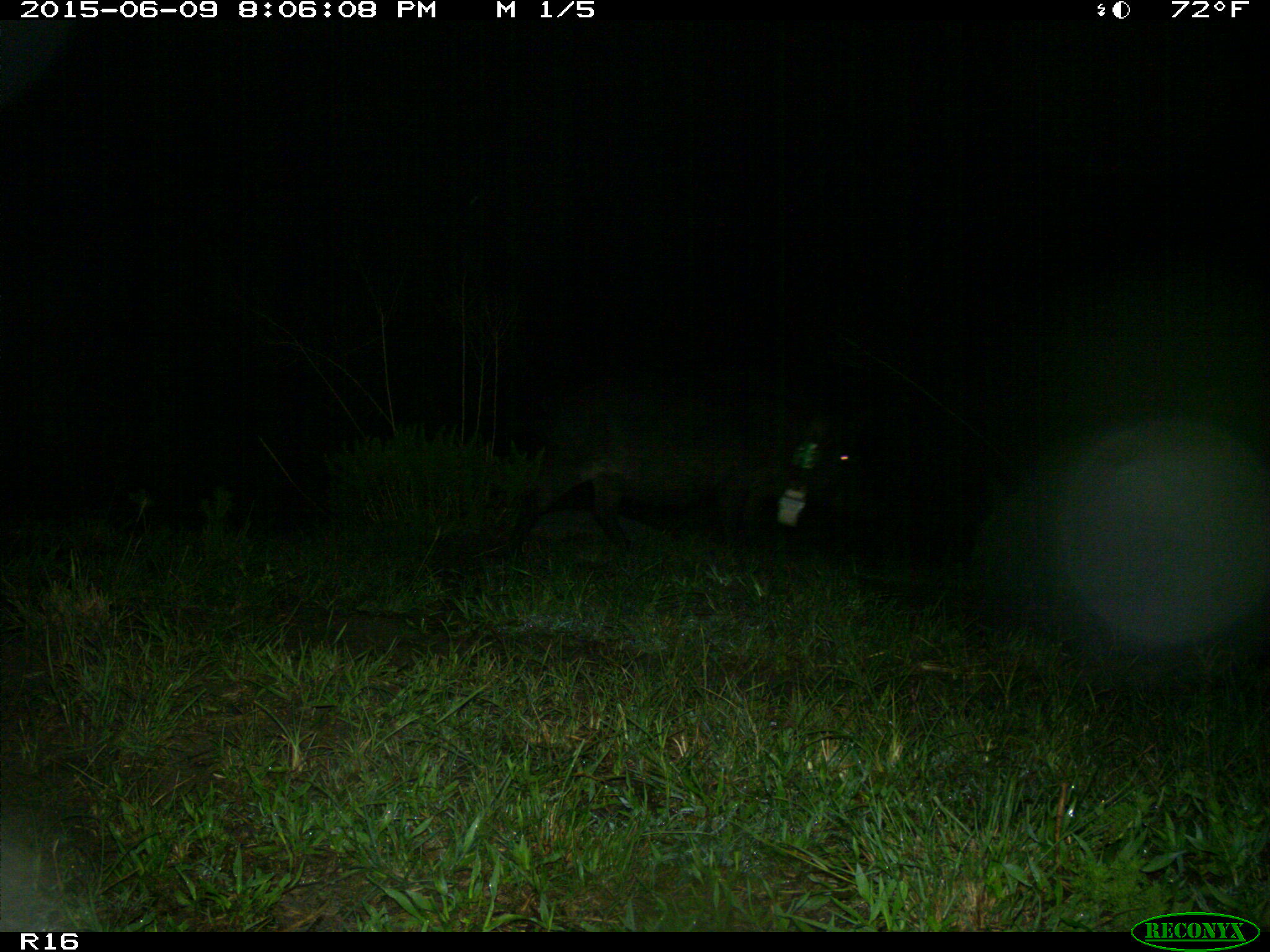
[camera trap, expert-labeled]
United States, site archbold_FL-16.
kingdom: Animalia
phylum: Chordata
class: Mammalia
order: Artiodactyla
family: Suidae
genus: Sus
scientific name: Sus scrofa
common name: wild boar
Sus scrofa (wild boar).